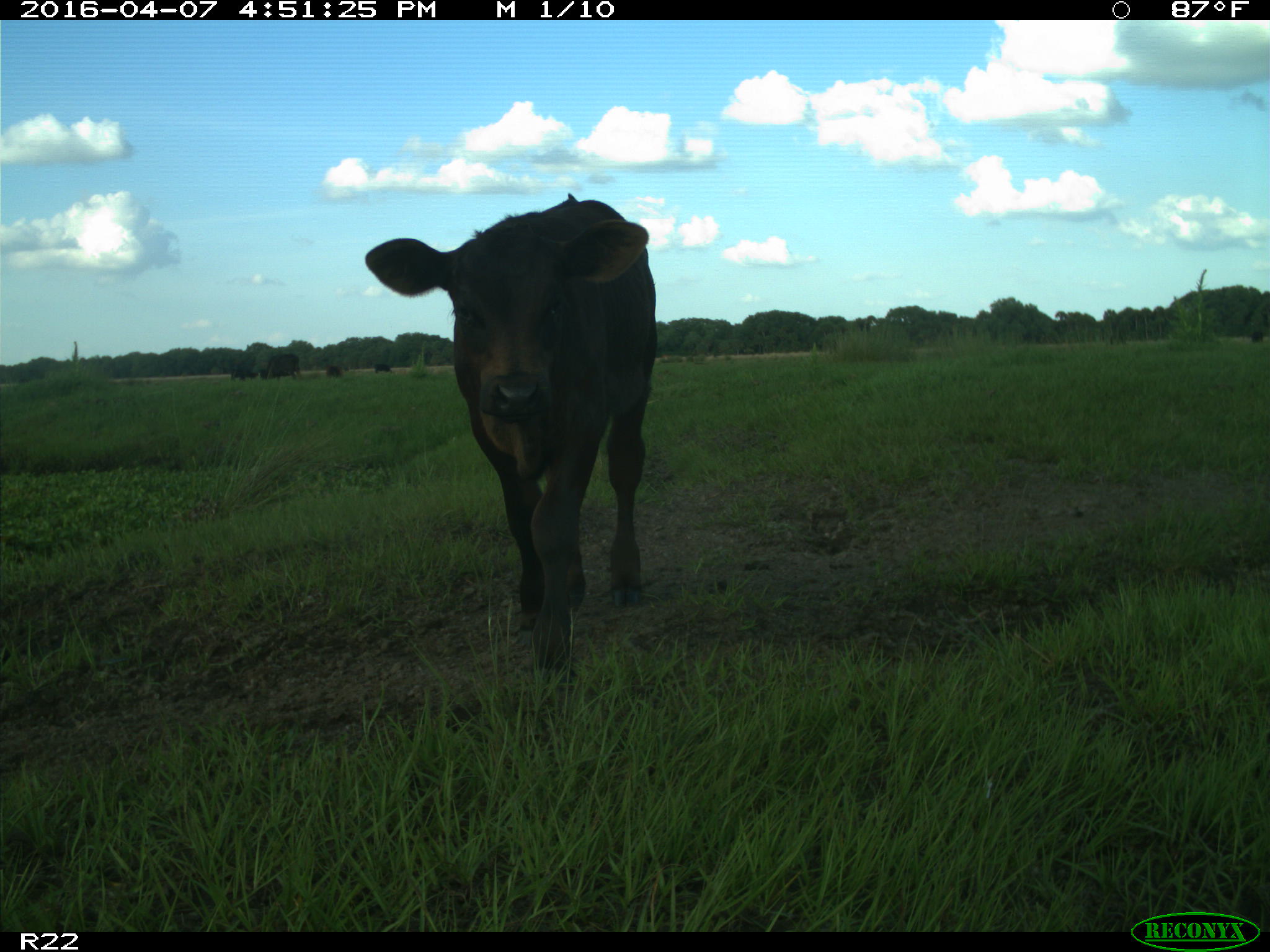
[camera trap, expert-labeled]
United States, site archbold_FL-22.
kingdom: Animalia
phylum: Chordata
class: Mammalia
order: Artiodactyla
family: Bovidae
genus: Bos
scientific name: Bos taurus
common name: domestic cow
Bos taurus (domestic cow).